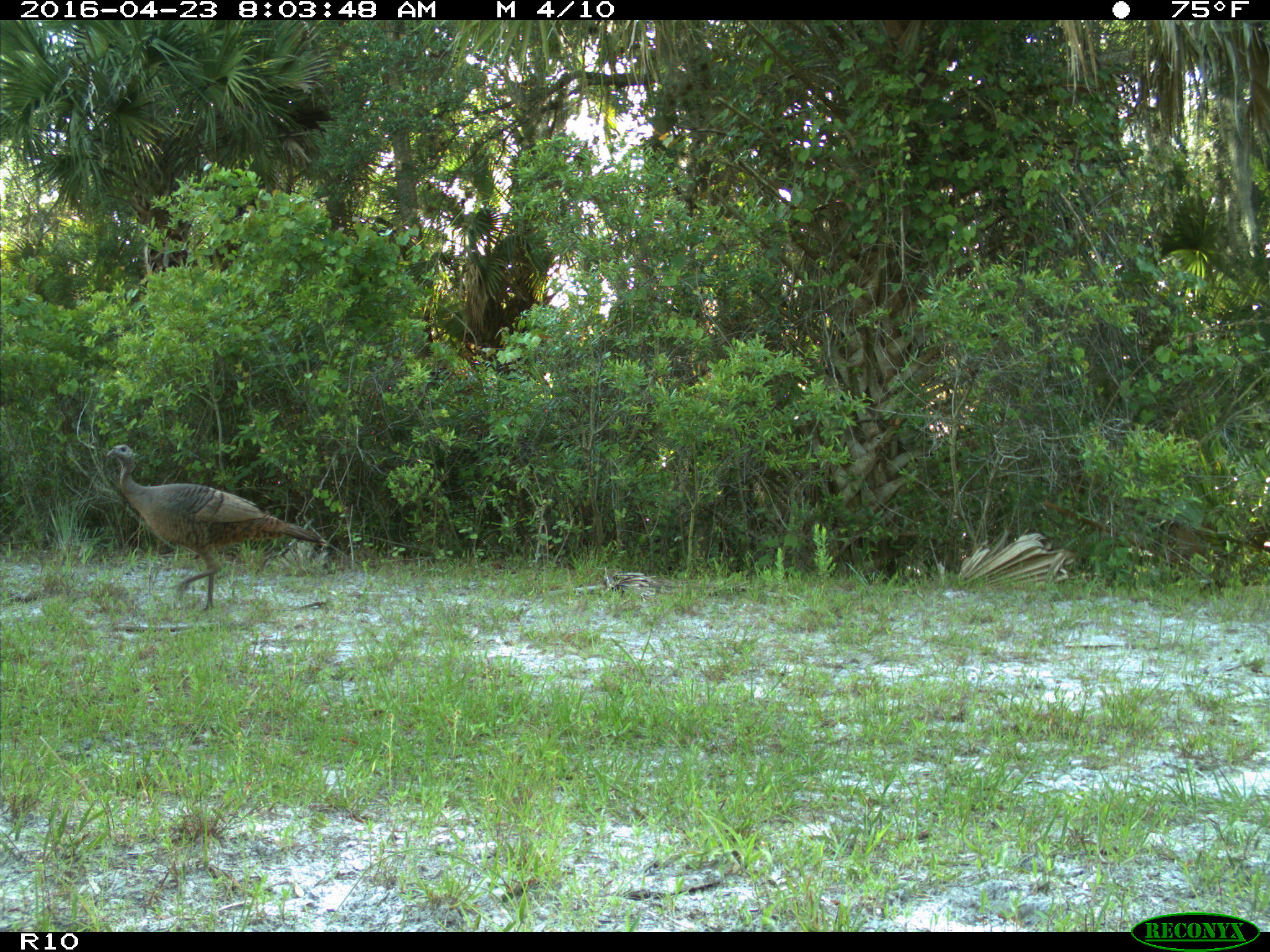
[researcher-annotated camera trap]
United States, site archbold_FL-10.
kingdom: Animalia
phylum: Chordata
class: Aves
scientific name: Aves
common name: birds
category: unidentified bird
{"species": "unidentified bird (birds) (Aves)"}